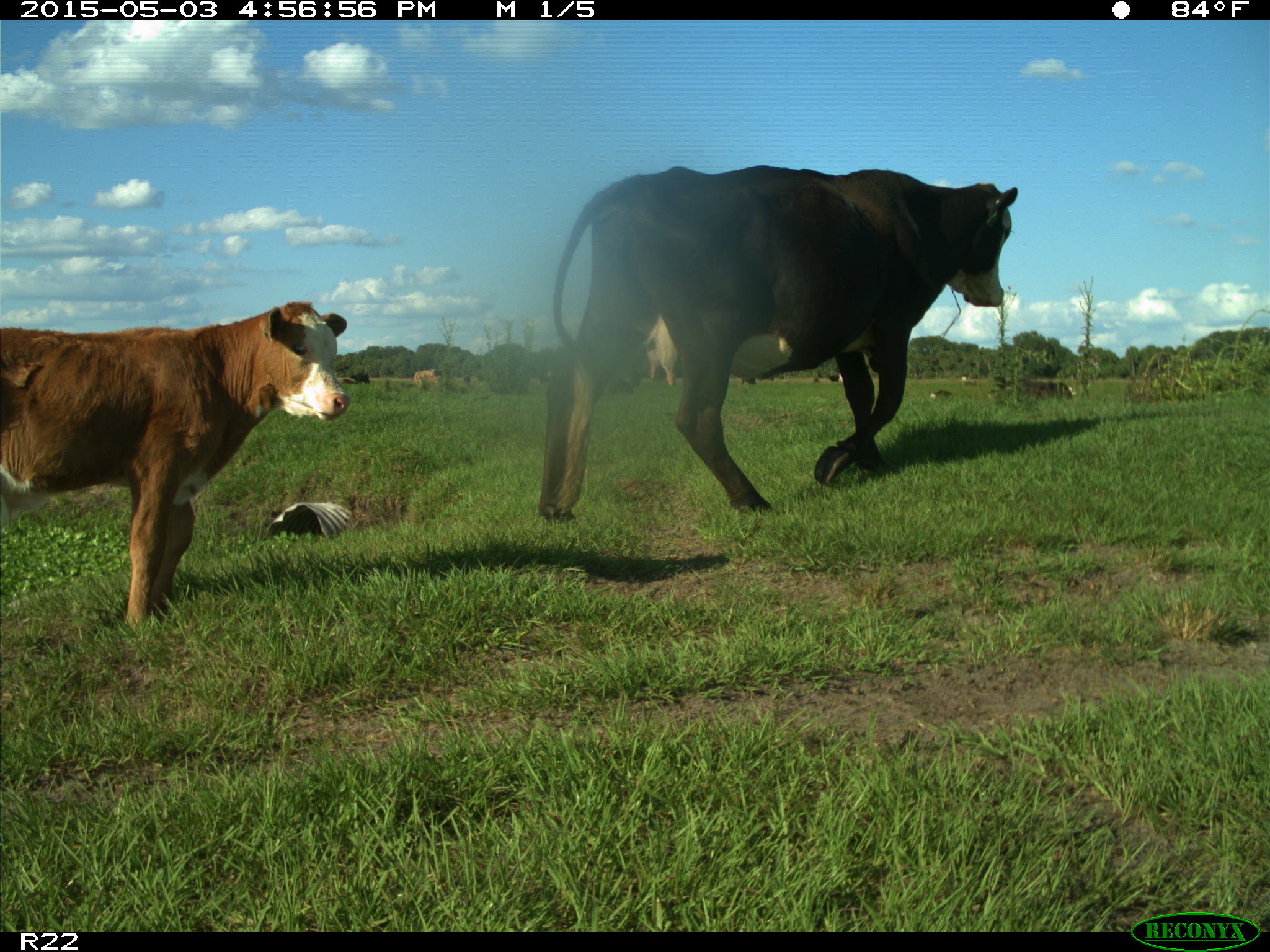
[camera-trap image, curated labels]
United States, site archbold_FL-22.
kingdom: Animalia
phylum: Chordata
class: Mammalia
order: Artiodactyla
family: Bovidae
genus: Bos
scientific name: Bos taurus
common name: domestic cow